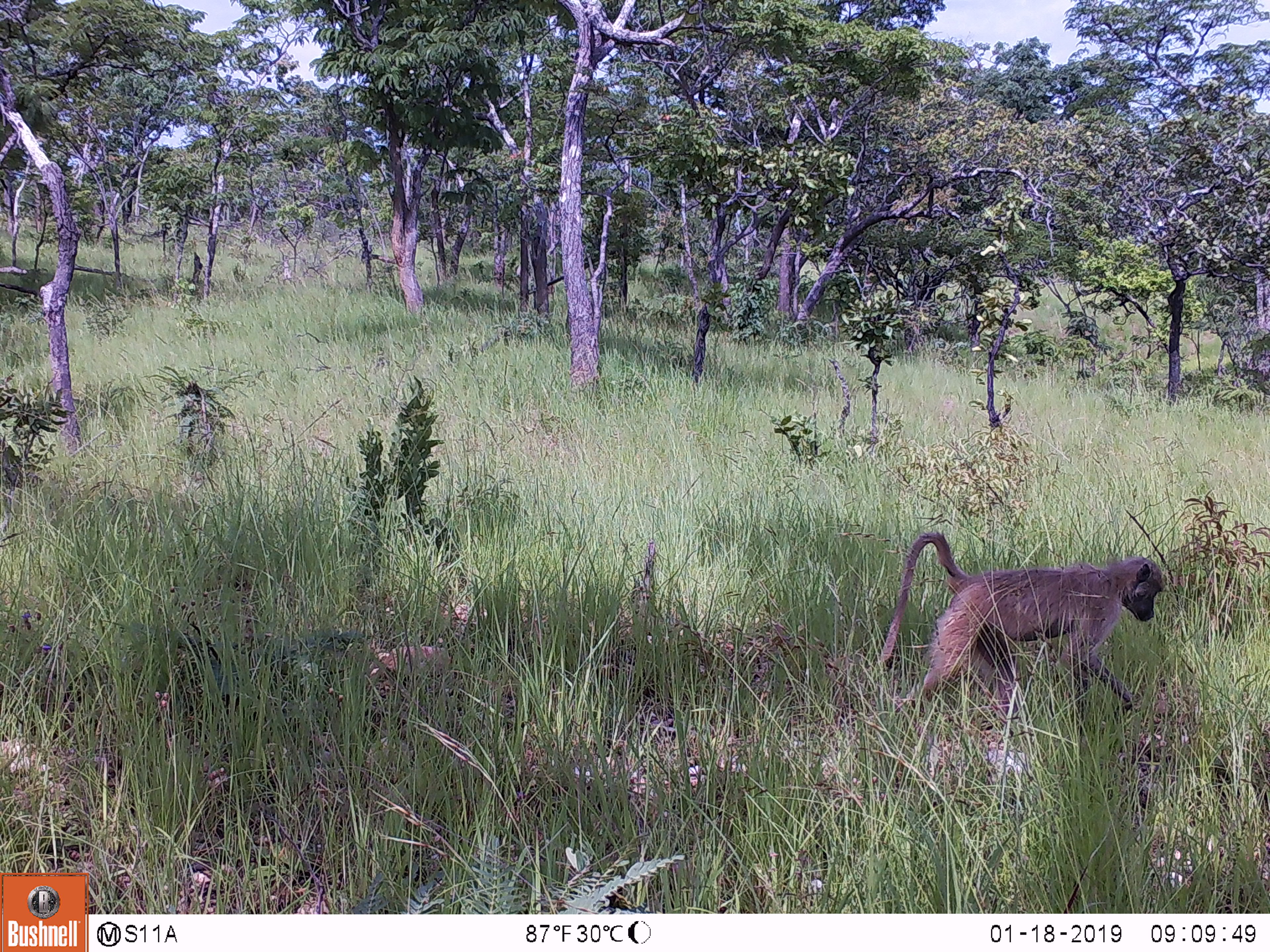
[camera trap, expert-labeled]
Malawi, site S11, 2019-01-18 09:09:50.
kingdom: Animalia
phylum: Chordata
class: Mammalia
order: Primates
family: Cercopithecidae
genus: Papio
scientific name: Papio cynocephalus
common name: yellow baboon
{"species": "yellow baboon (Papio cynocephalus)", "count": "1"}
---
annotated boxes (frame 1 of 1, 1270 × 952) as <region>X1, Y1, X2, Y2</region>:
yellow baboon: <region>851, 509, 1168, 745</region>